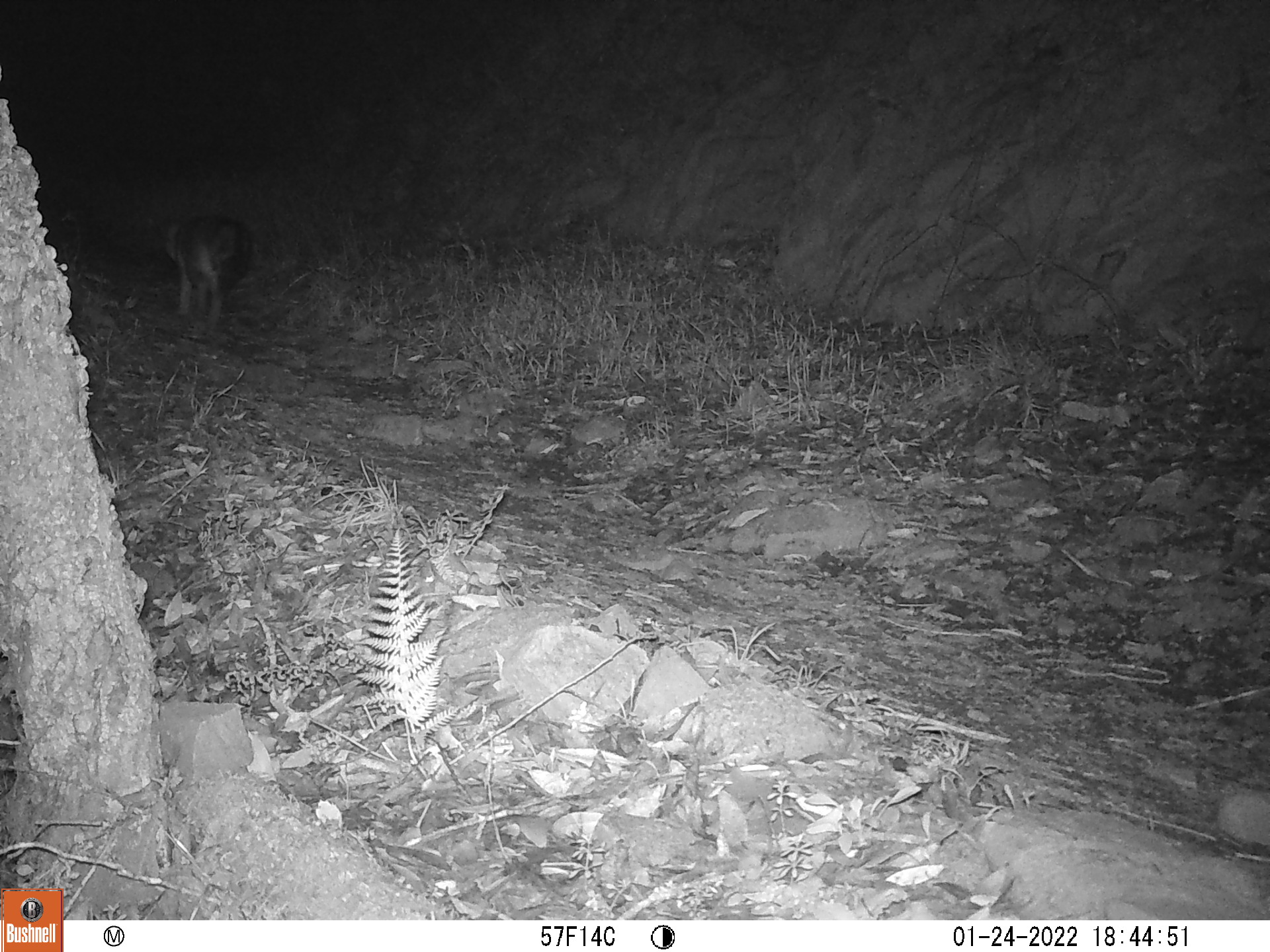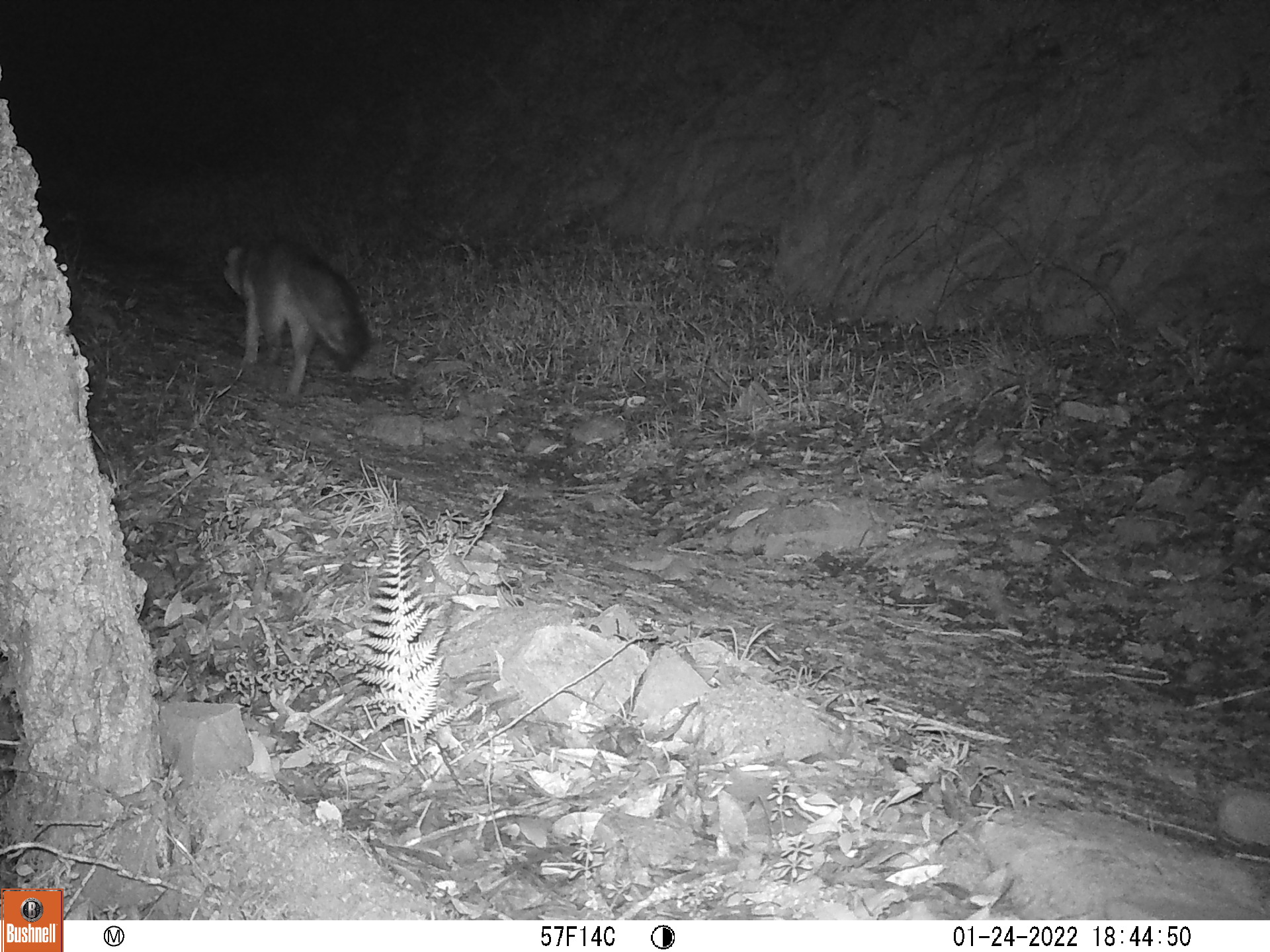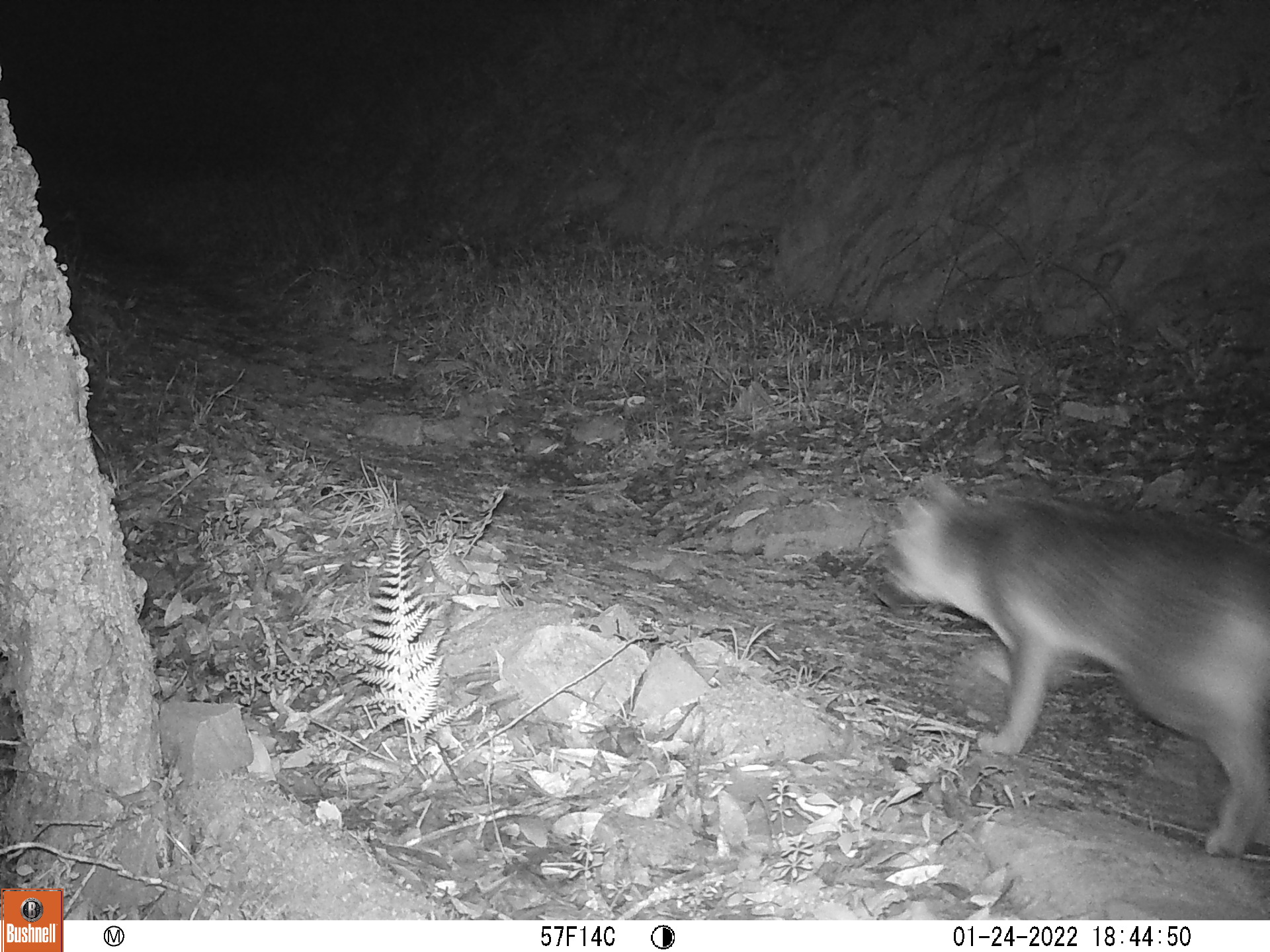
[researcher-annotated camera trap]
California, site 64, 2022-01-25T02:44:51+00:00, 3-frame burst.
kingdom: Animalia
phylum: Chordata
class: Mammalia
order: Carnivora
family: Canidae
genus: Urocyon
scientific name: Urocyon cinereoargenteus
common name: gray fox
Gray fox (Urocyon cinereoargenteus).